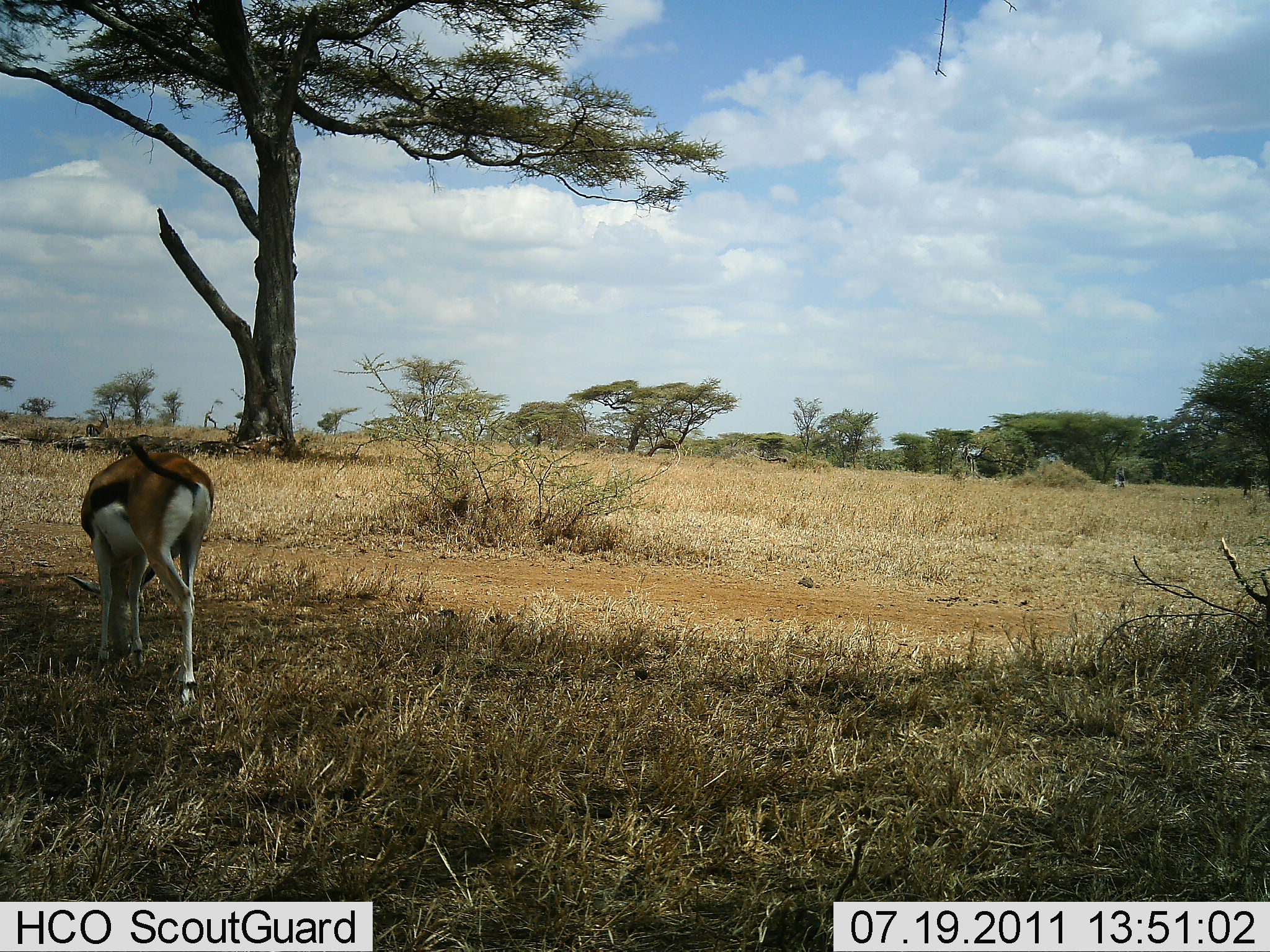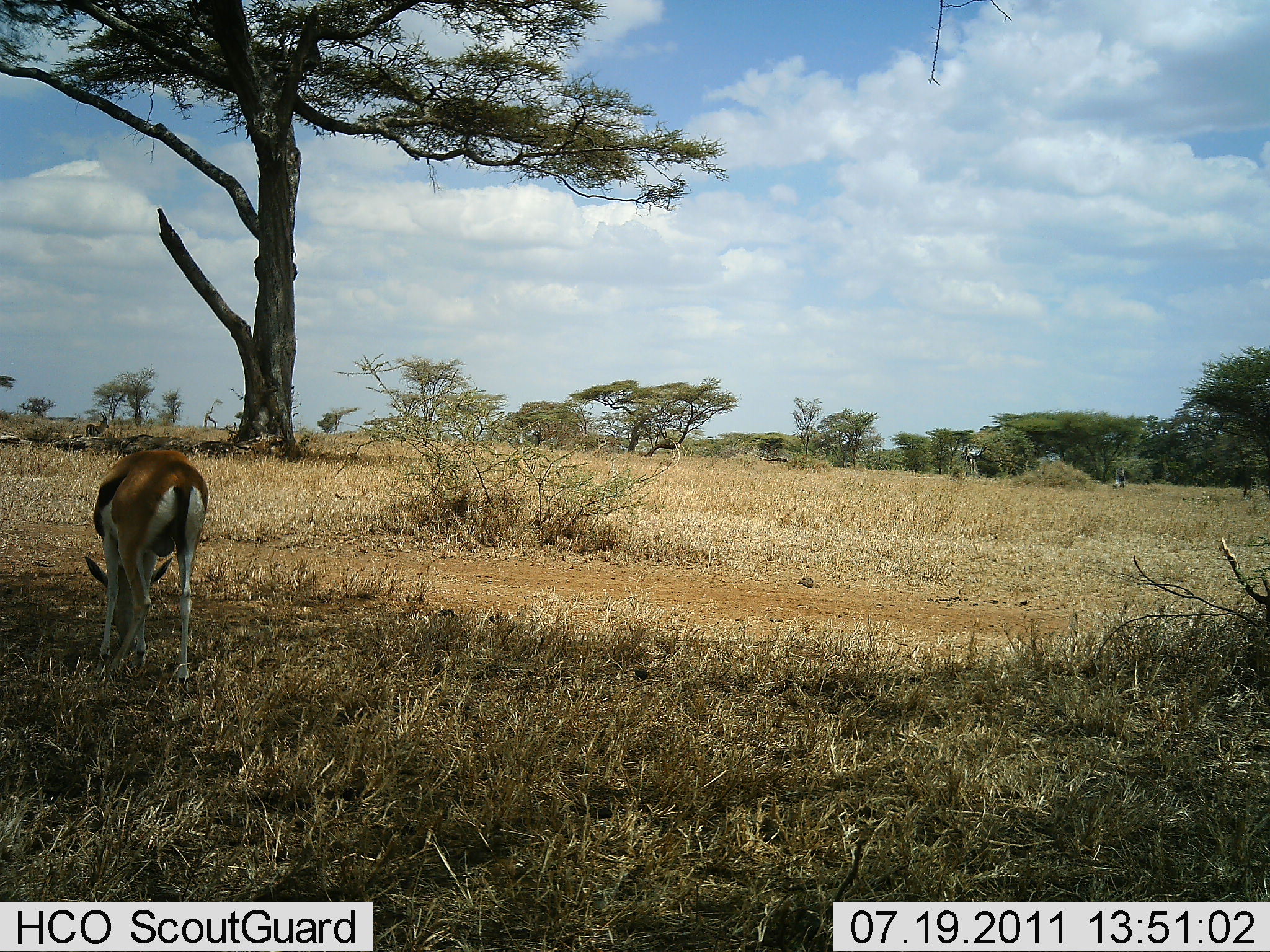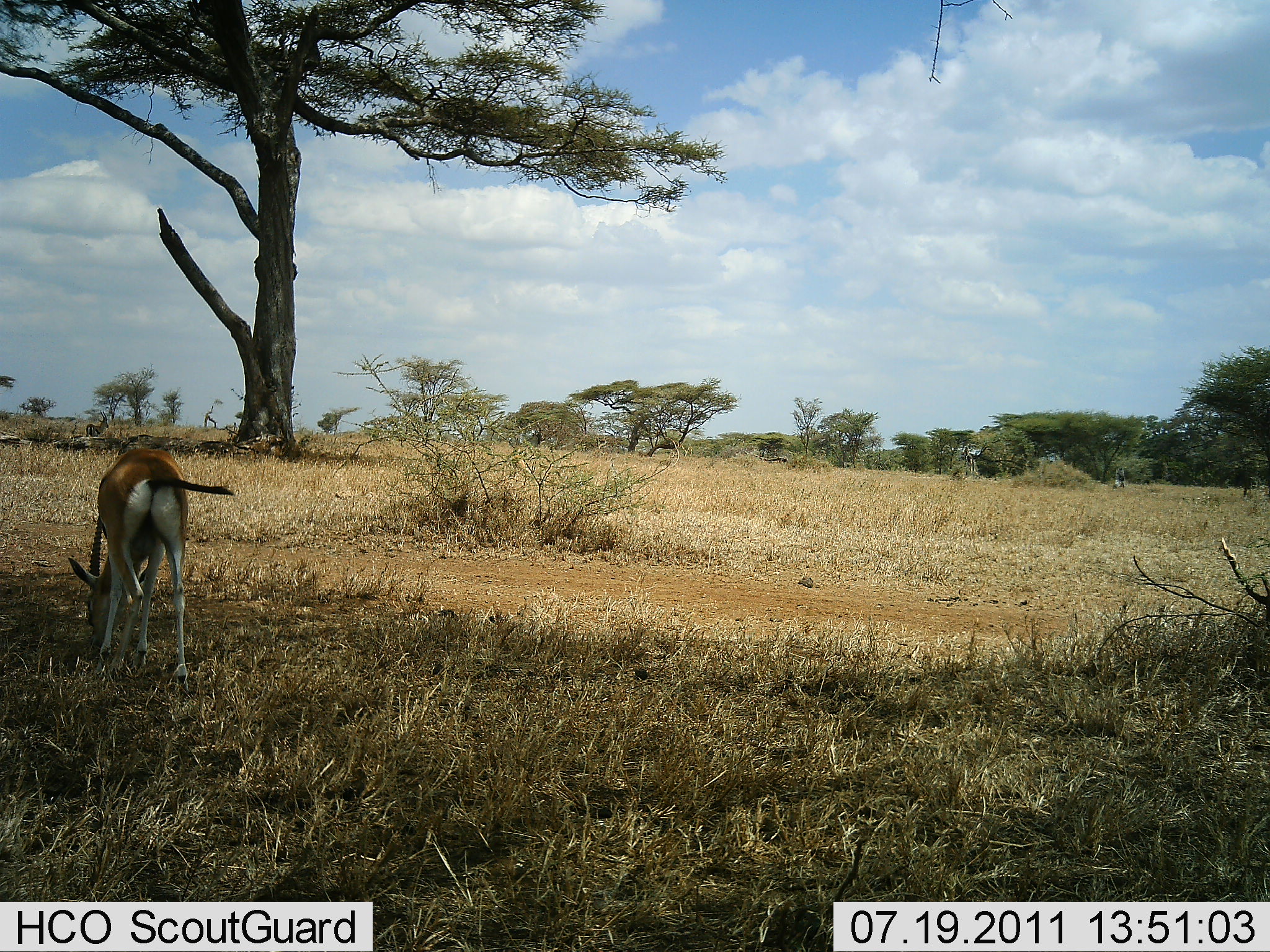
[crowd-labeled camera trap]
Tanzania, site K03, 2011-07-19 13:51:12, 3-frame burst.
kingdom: Animalia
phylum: Chordata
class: Mammalia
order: Artiodactyla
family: Bovidae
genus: Eudorcas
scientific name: Eudorcas thomsonii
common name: thomson's gazelle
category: gazellethomsons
Gazellethomsons (thomson's gazelle) (Eudorcas thomsonii), count 1. Behavior (volunteer vote fractions): standing 25%, resting 0%, moving 0%, interacting 0%. Young present (vote fraction): 0%. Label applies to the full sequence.